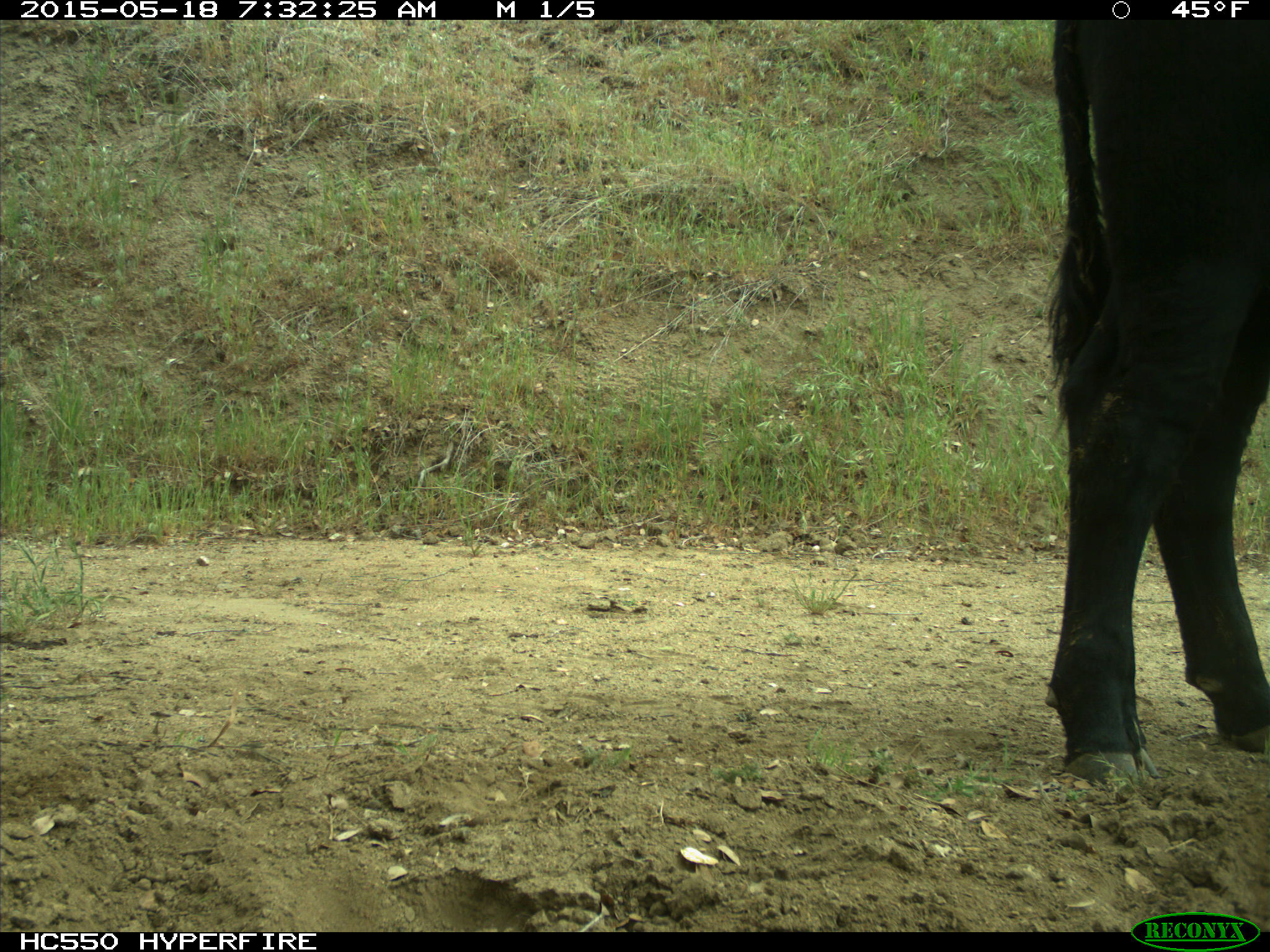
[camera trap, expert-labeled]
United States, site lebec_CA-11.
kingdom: Animalia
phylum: Chordata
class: Mammalia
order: Artiodactyla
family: Bovidae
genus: Bos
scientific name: Bos taurus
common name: domestic cow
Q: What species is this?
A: Bos taurus (domestic cow).